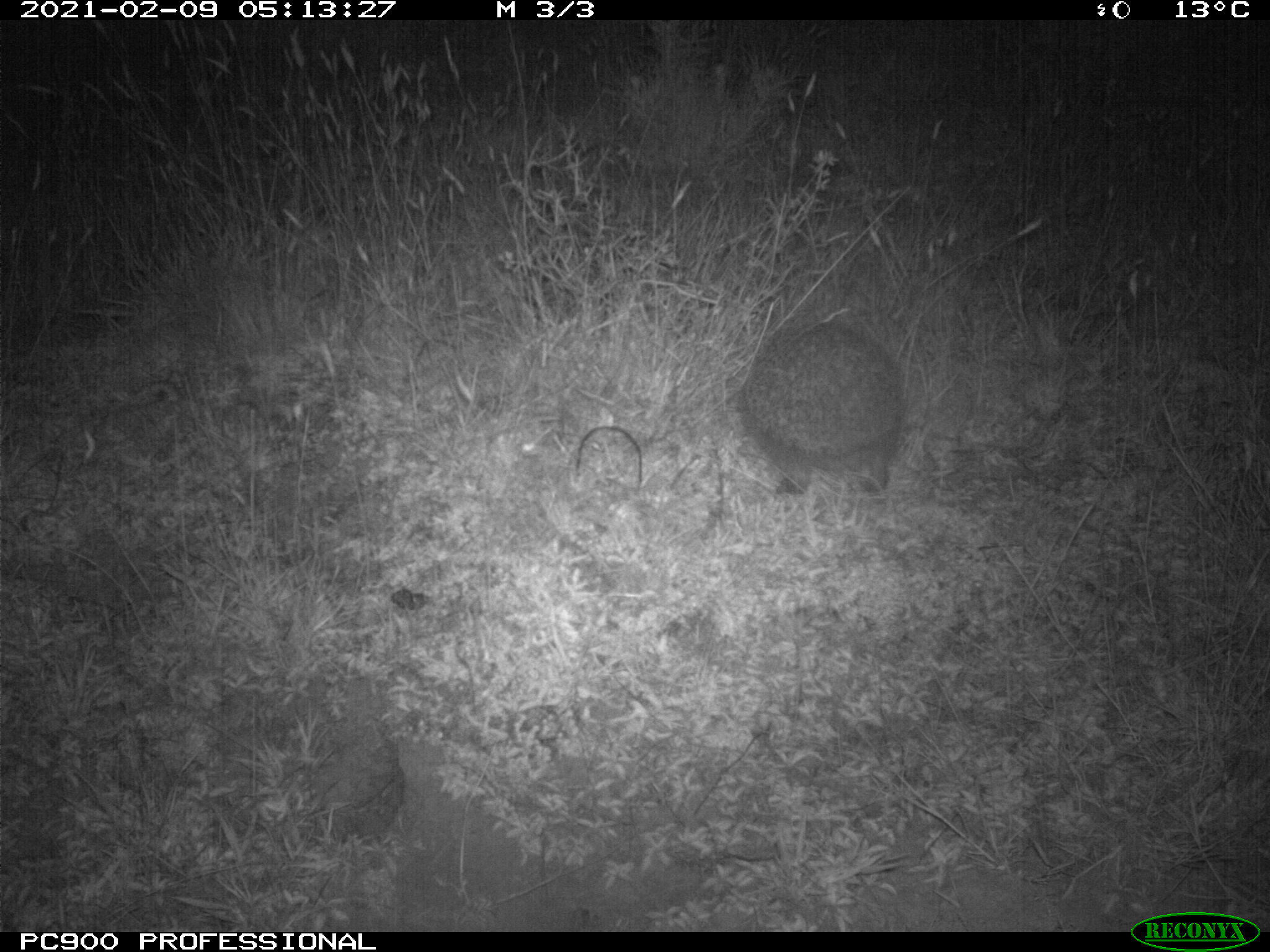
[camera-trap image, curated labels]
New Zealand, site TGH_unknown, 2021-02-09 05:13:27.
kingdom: Animalia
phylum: Chordata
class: Mammalia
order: Eulipotyphla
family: Erinaceidae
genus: Erinaceus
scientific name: Erinaceus europaeus europaeus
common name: european hedgehog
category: hedgehog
Hedgehog (european hedgehog) (Erinaceus europaeus europaeus).